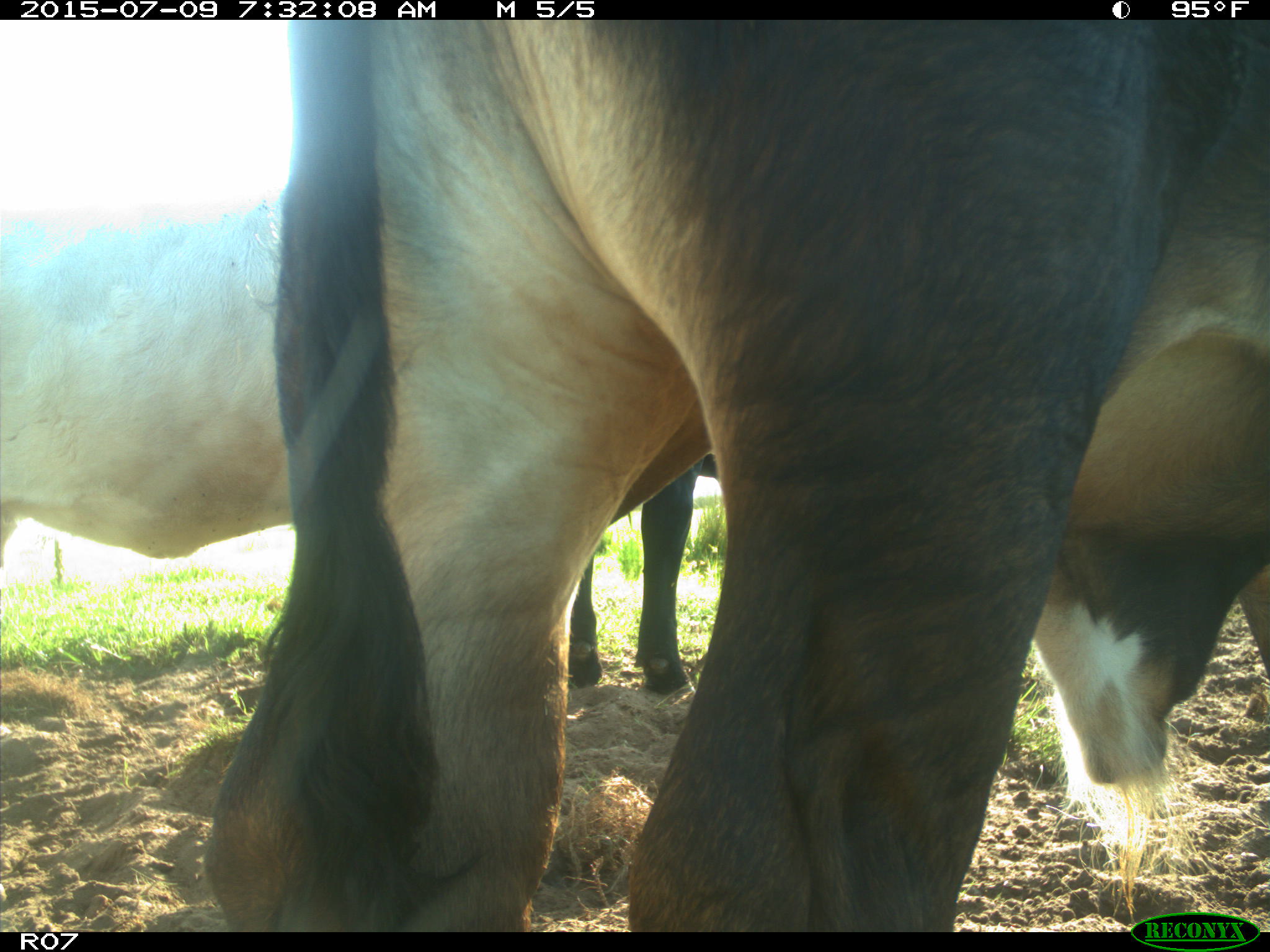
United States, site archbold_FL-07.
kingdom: Animalia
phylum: Chordata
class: Mammalia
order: Artiodactyla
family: Bovidae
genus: Bos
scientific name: Bos taurus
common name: domestic cow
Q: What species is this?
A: Bos taurus (domestic cow).